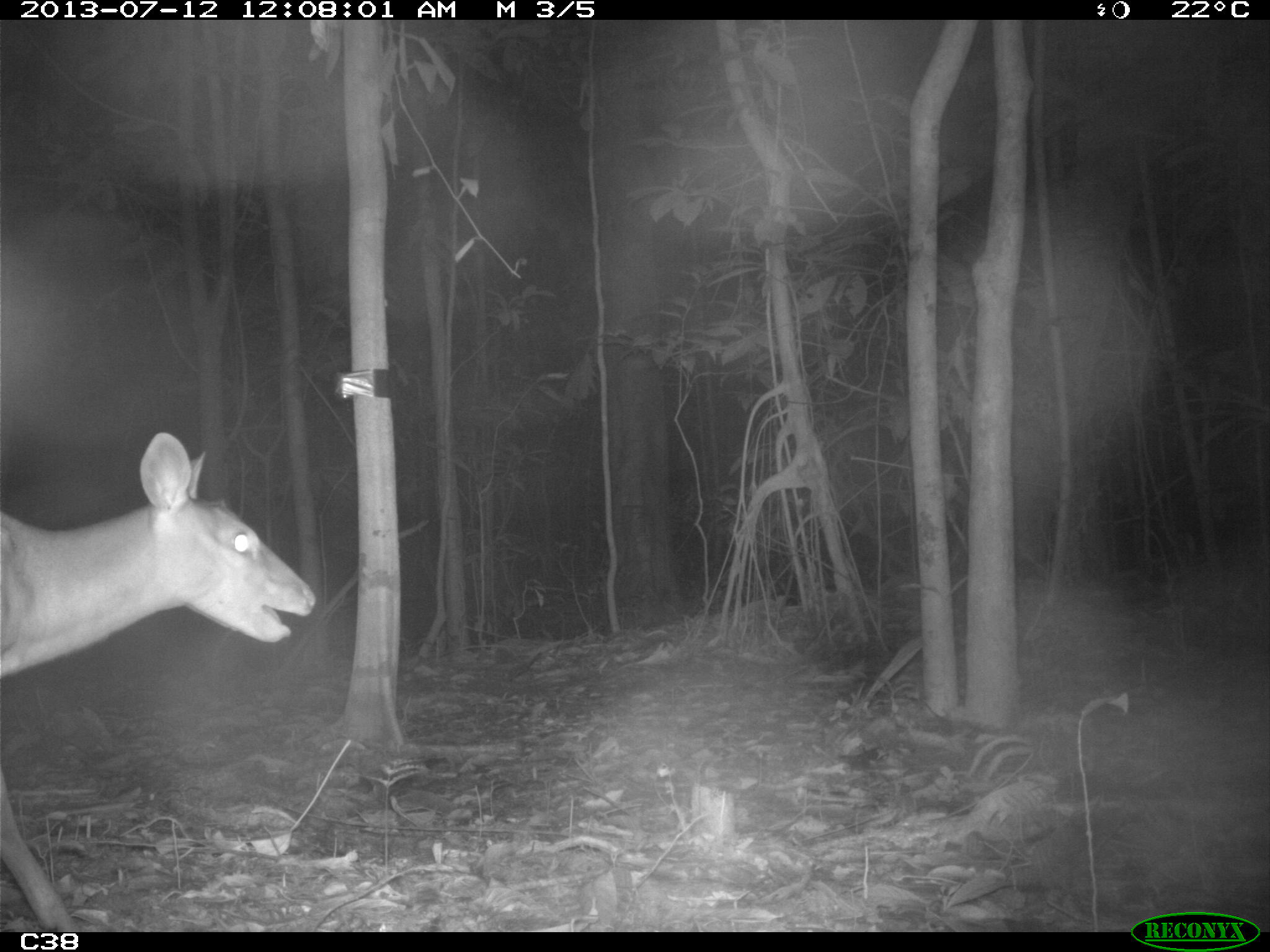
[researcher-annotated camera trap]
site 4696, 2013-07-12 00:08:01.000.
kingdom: Animalia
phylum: Chordata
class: Mammalia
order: Artiodactyla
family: Cervidae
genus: Mazama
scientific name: Mazama americana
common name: red brocket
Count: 1.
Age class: adult.